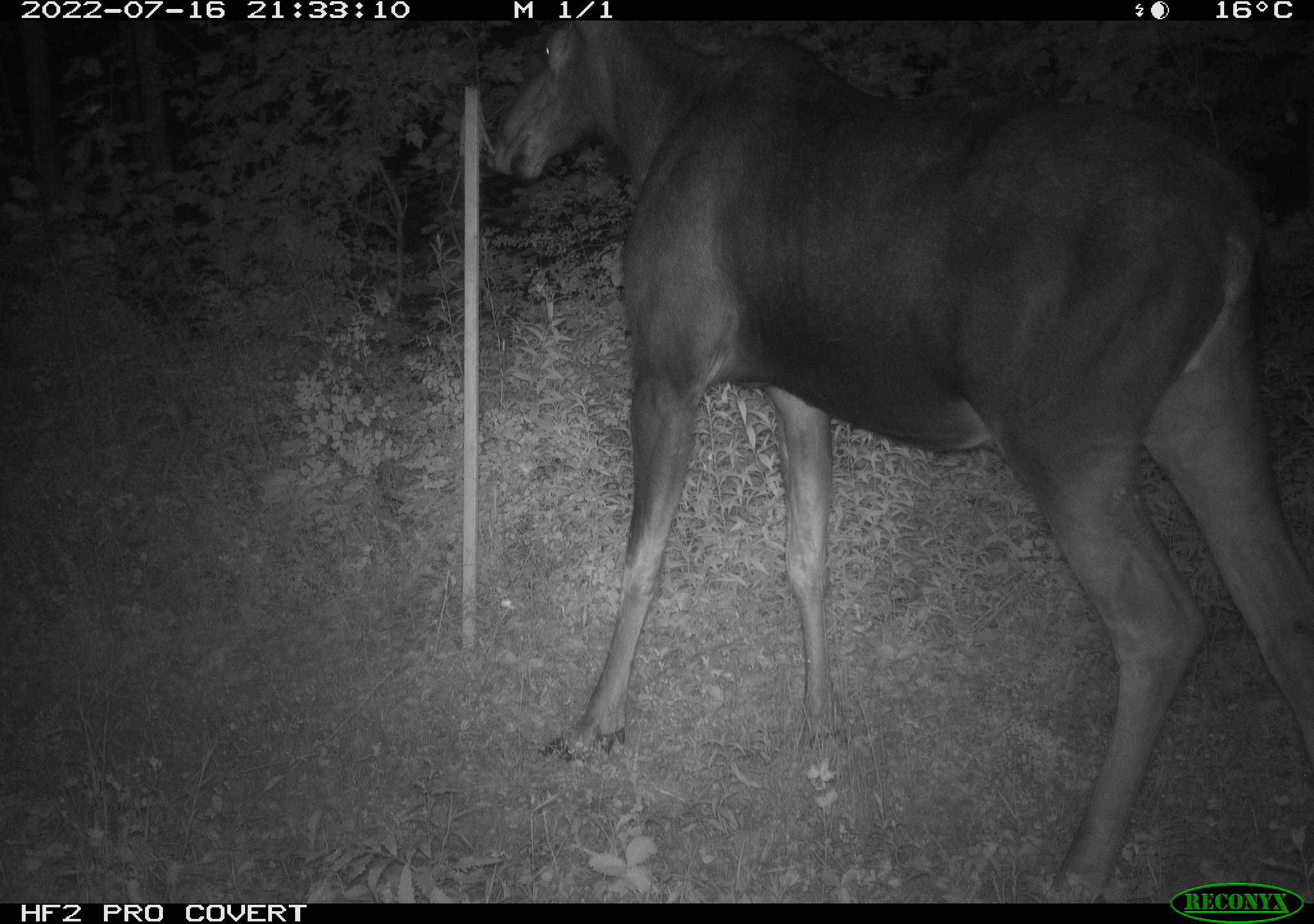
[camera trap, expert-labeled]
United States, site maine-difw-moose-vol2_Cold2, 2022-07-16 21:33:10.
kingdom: Animalia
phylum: Chordata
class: Mammalia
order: Artiodactyla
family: Cervidae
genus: Alces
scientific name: Alces alces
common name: moose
Moose (Alces alces).